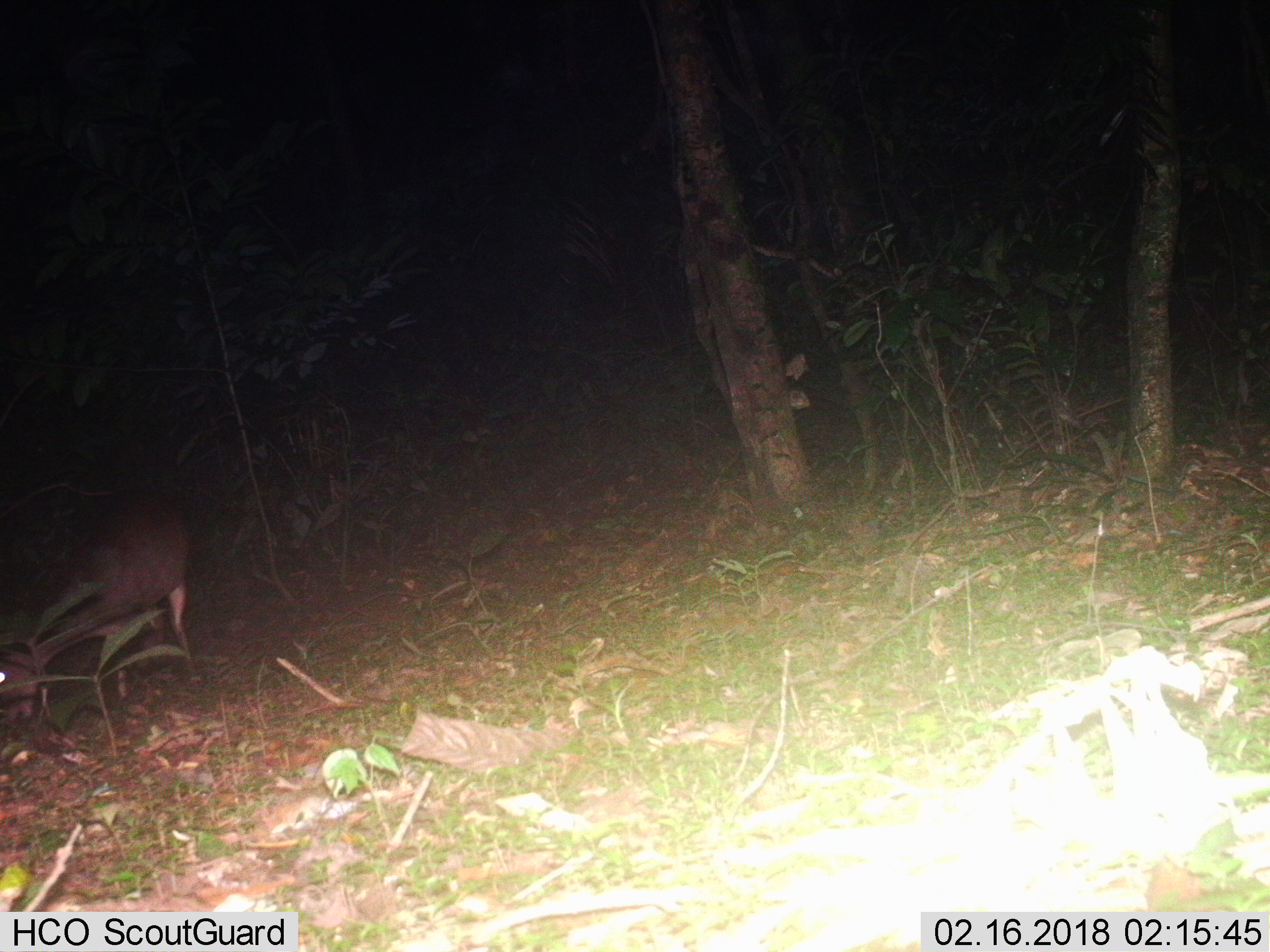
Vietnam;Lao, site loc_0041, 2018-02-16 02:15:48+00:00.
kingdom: Animalia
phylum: Chordata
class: Mammalia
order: Artiodactyla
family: Cervidae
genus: Muntiacus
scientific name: Muntiacus vuquangensis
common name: large-antlered muntjac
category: large antlered muntjac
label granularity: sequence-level